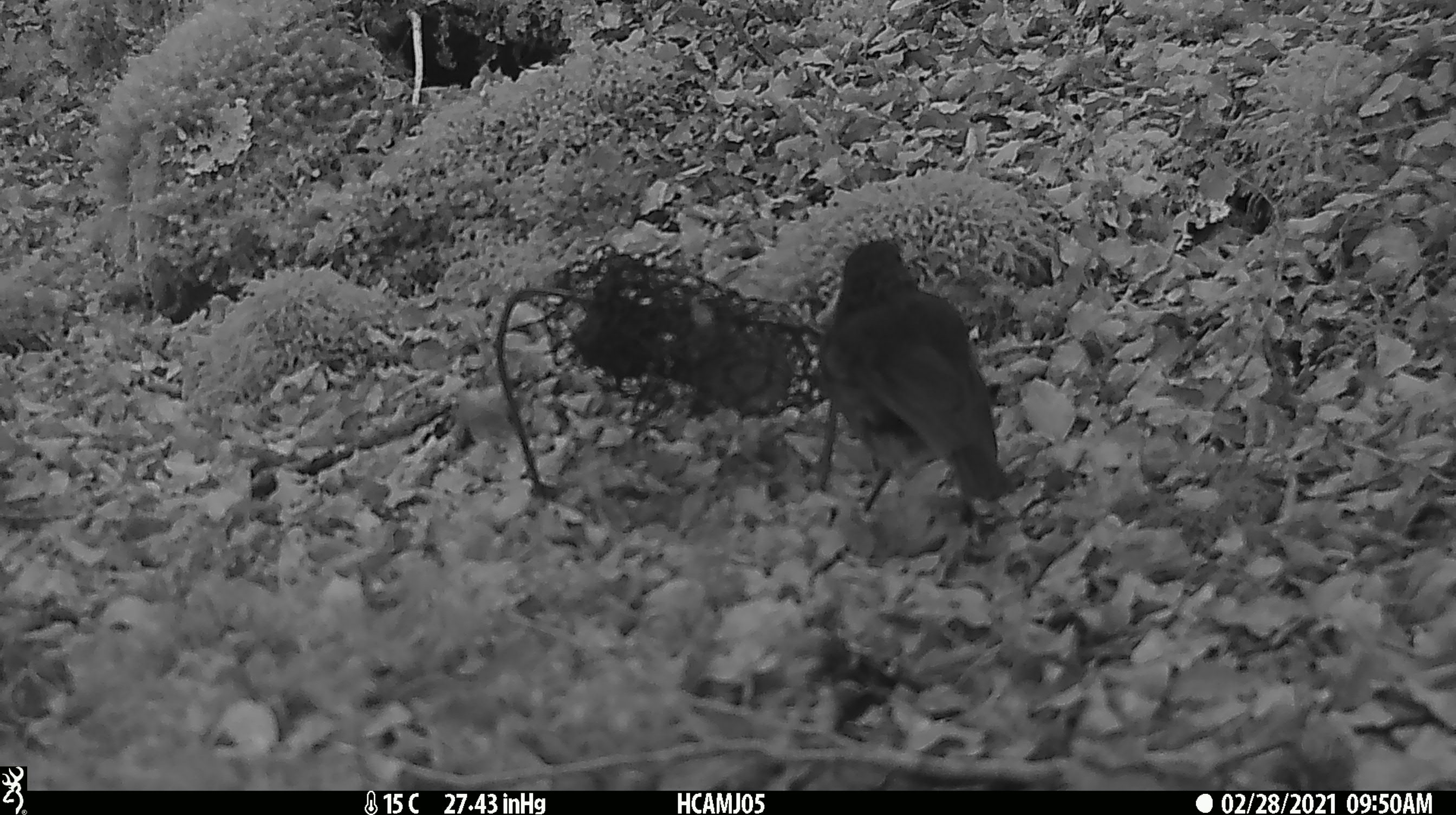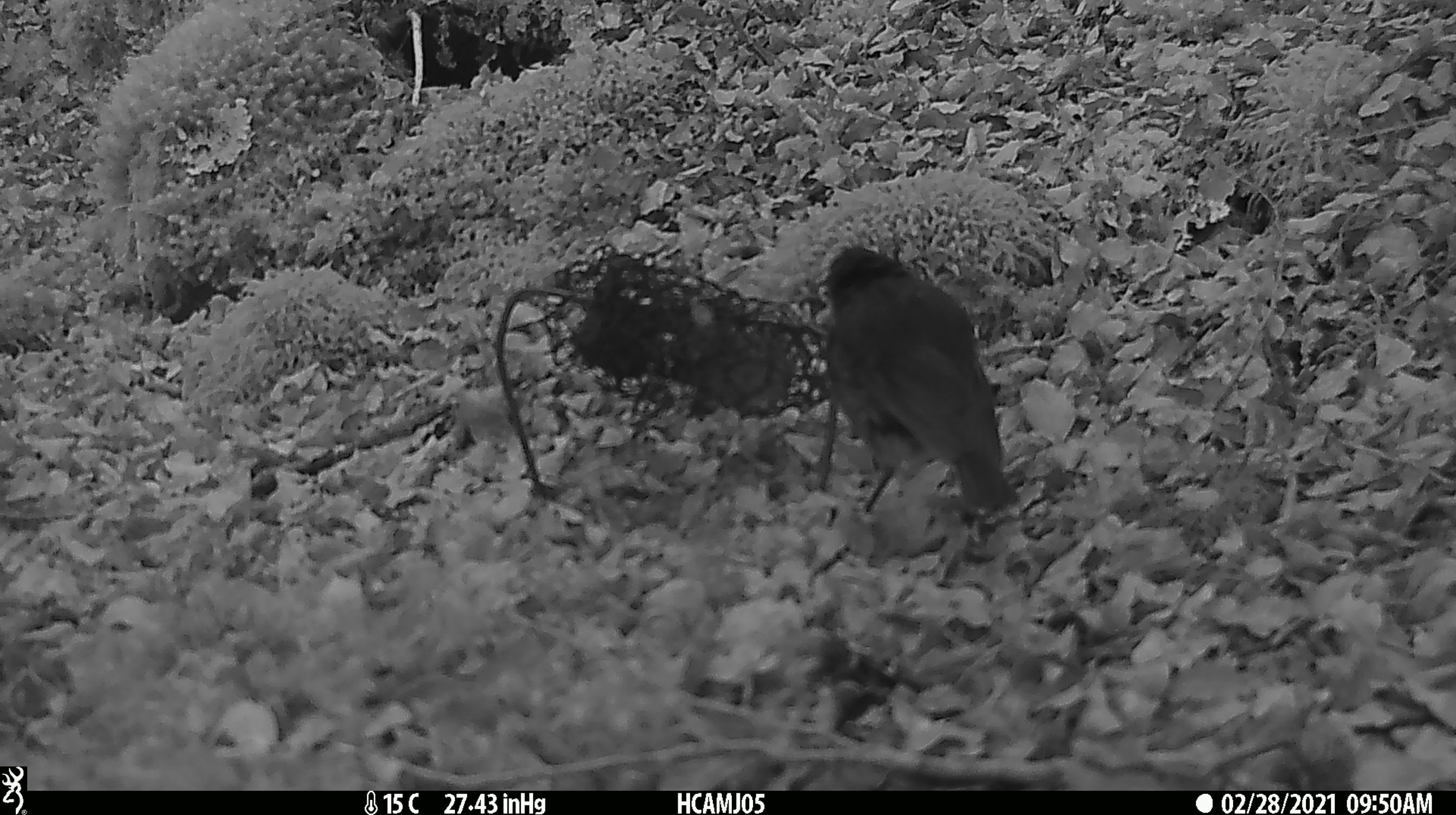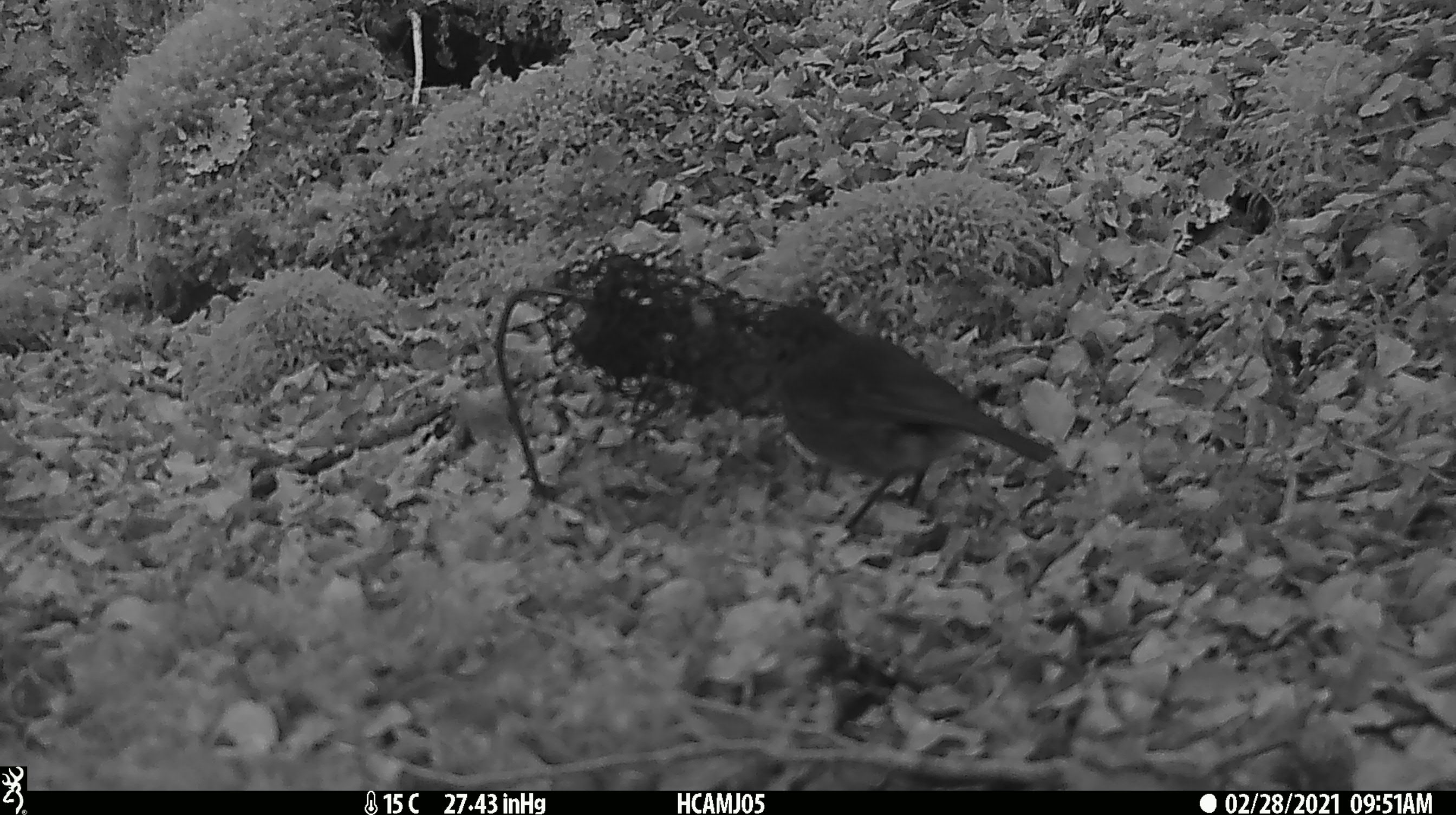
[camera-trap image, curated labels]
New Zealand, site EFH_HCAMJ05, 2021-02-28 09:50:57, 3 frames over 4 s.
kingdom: Animalia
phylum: Chordata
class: Aves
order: Passeriformes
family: Petroicidae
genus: Petroica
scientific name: Petroica australis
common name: new zealand robin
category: robin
Robin (new zealand robin) (Petroica australis).